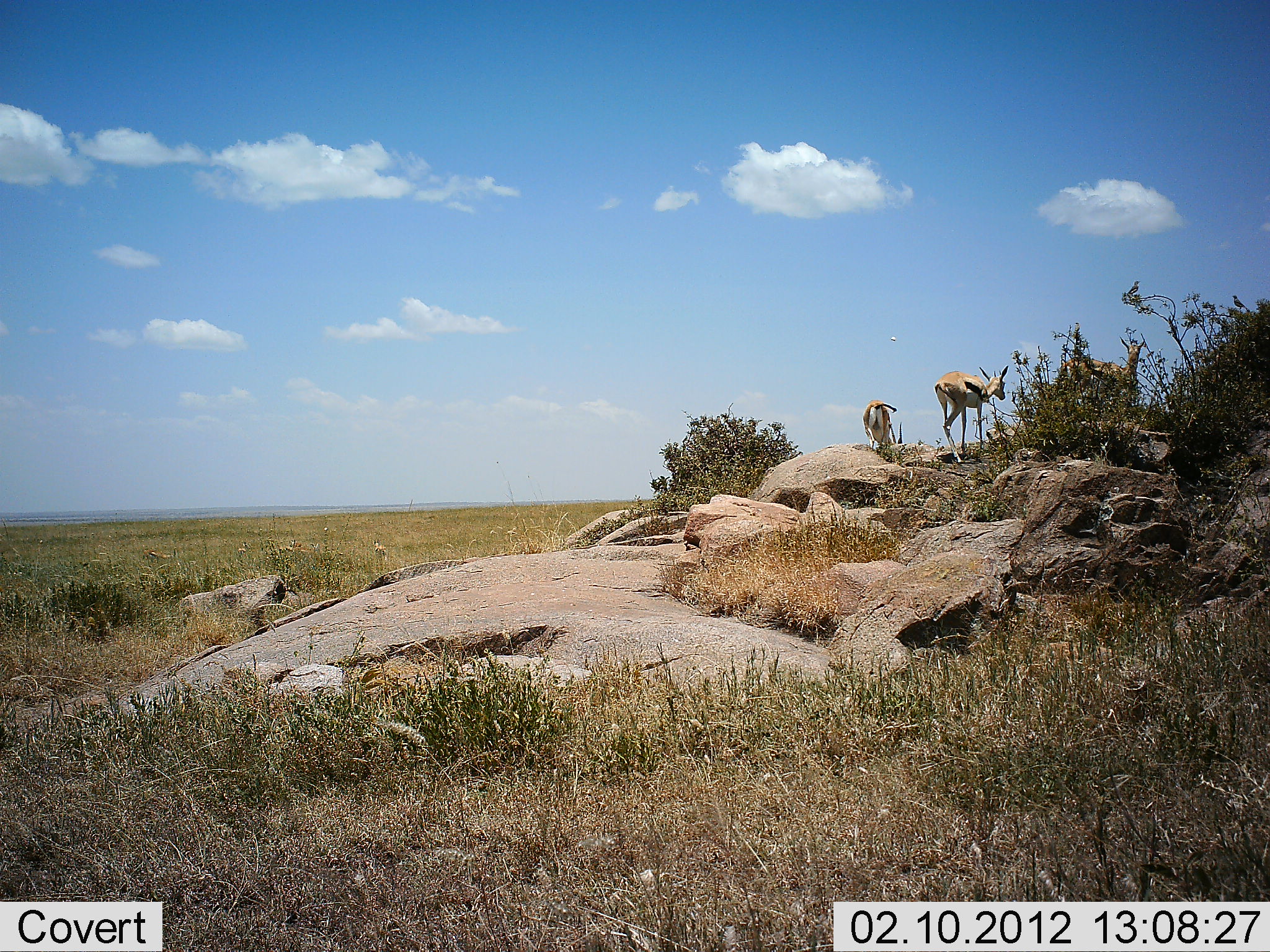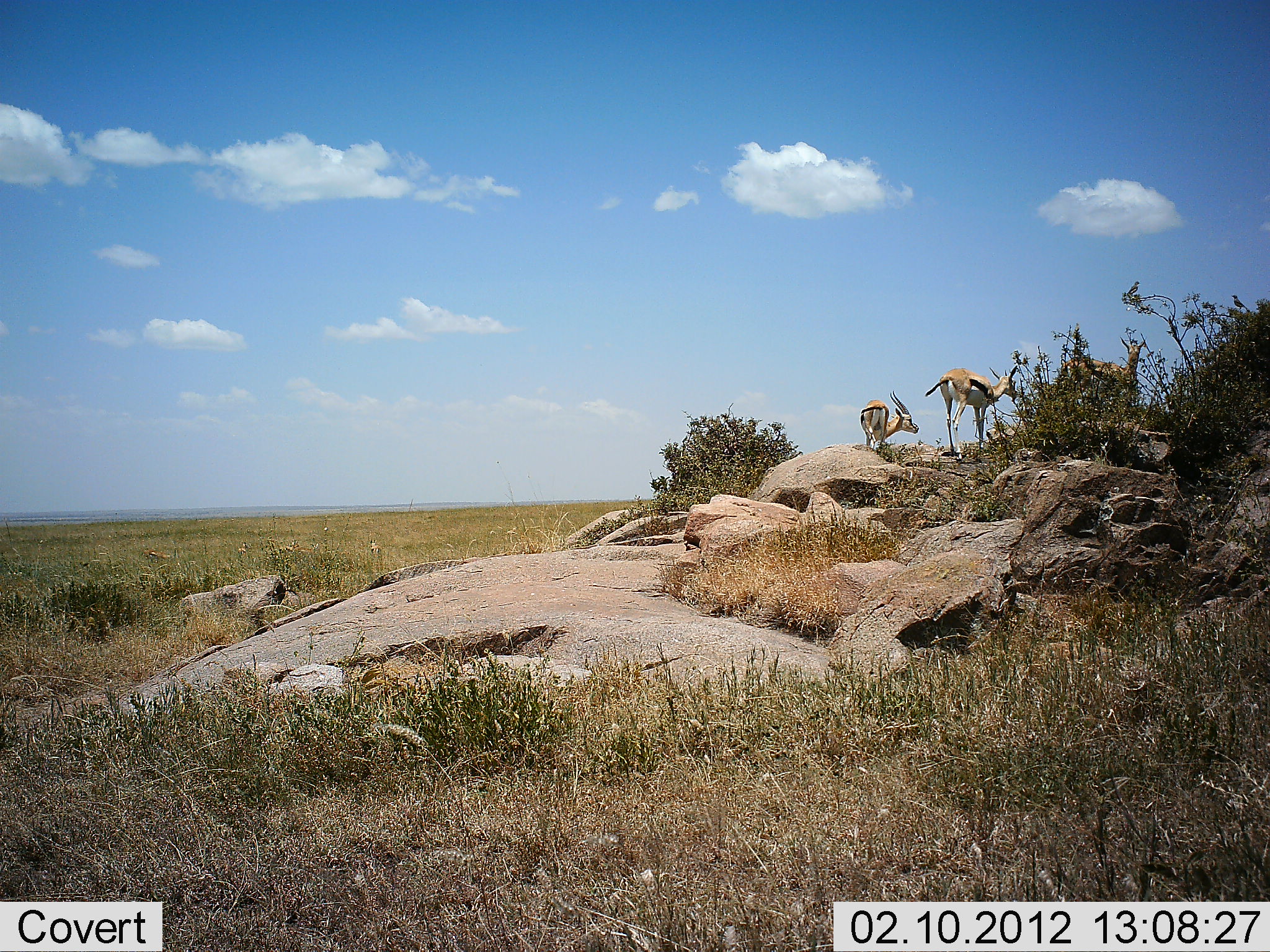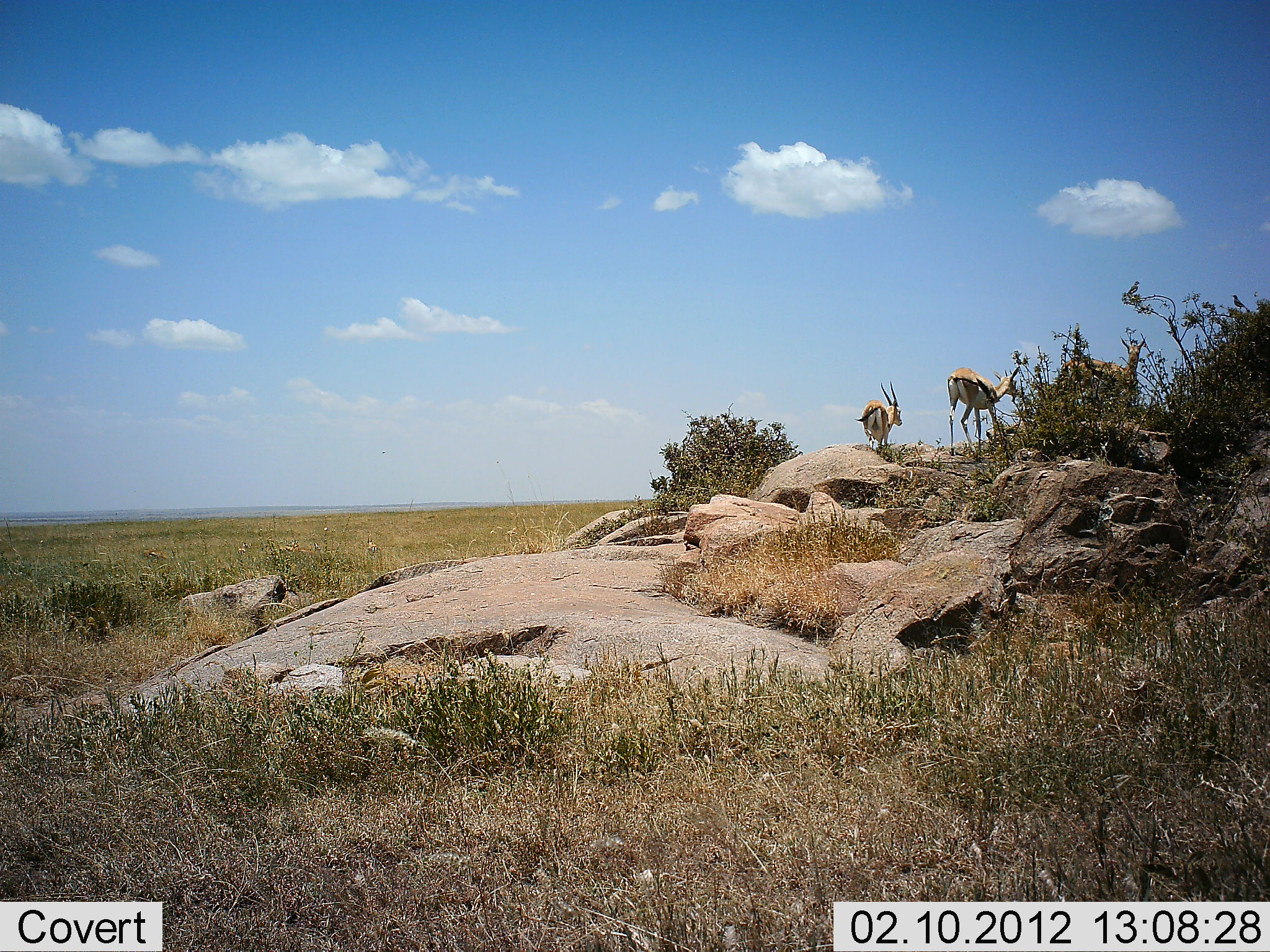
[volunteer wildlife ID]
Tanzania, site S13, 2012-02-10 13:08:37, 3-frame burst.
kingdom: Animalia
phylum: Chordata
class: Mammalia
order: Artiodactyla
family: Bovidae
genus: Eudorcas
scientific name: Eudorcas thomsonii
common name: thomson's gazelle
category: gazellethomsons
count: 3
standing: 73%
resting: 3%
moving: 50%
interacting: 3%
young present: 0%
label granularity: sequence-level